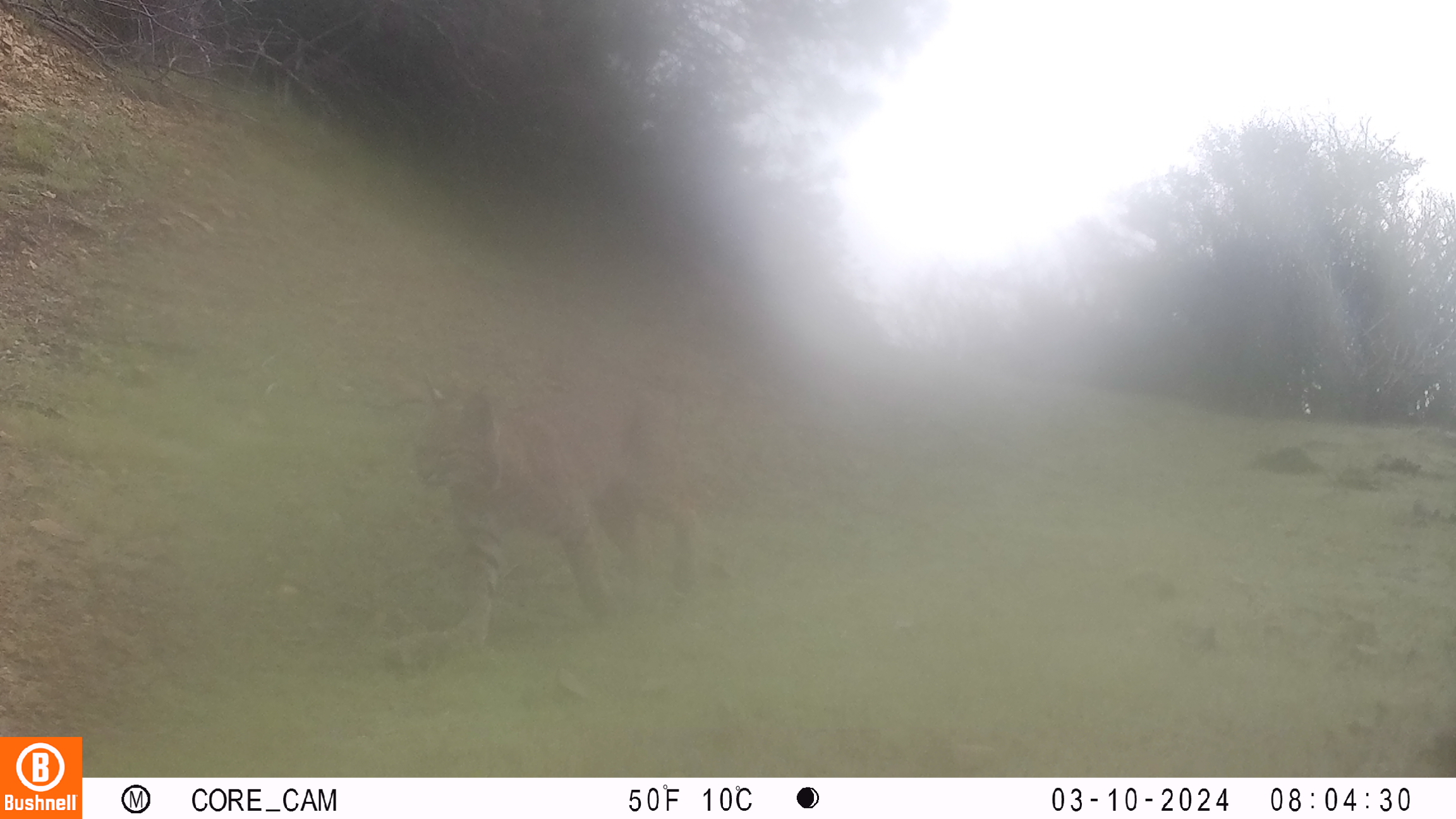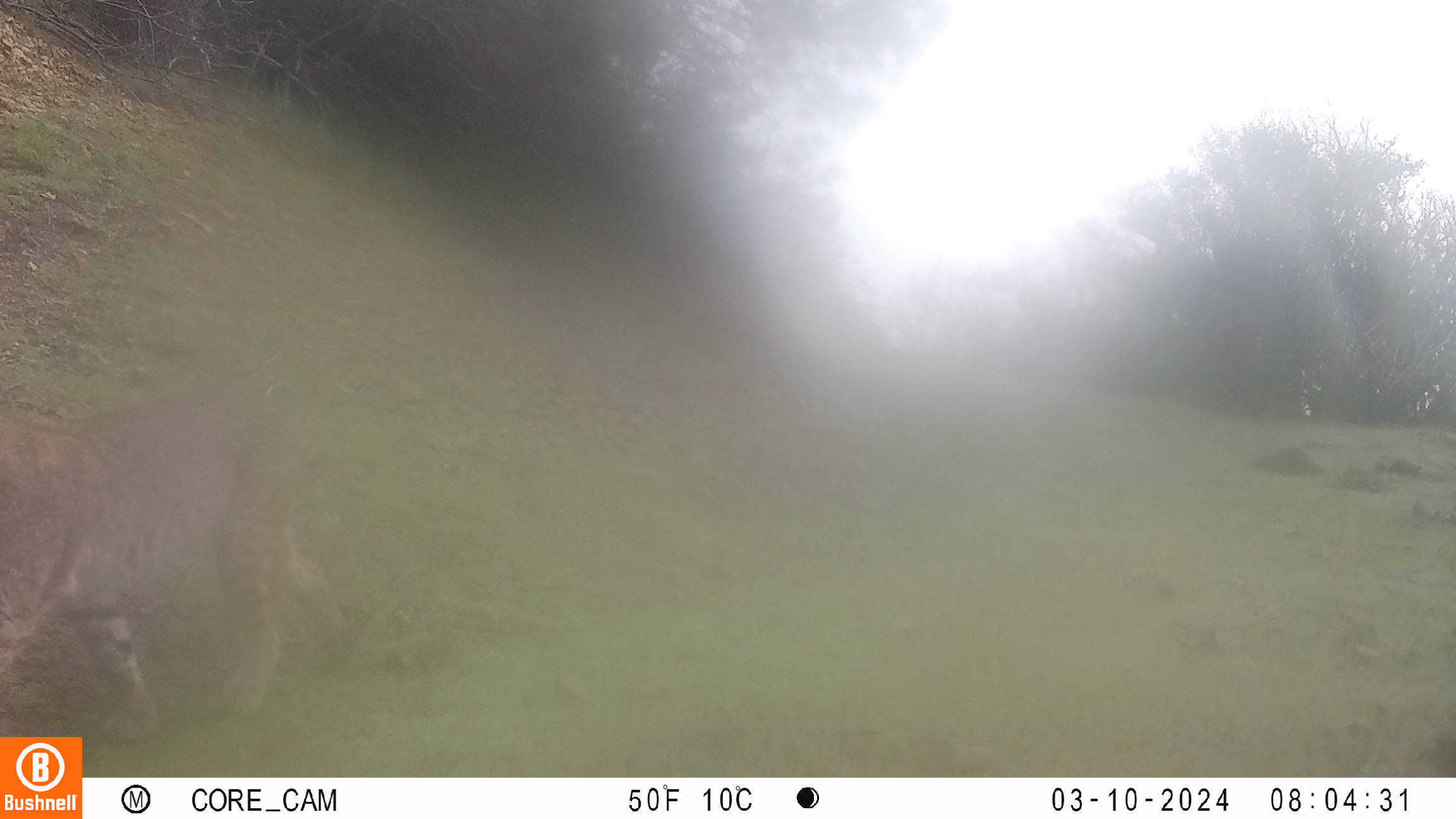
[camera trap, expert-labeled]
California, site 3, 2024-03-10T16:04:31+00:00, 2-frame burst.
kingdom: Animalia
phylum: Chordata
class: Mammalia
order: Carnivora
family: Felidae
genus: Lynx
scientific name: Lynx rufus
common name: bobcat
Bobcat (Lynx rufus).